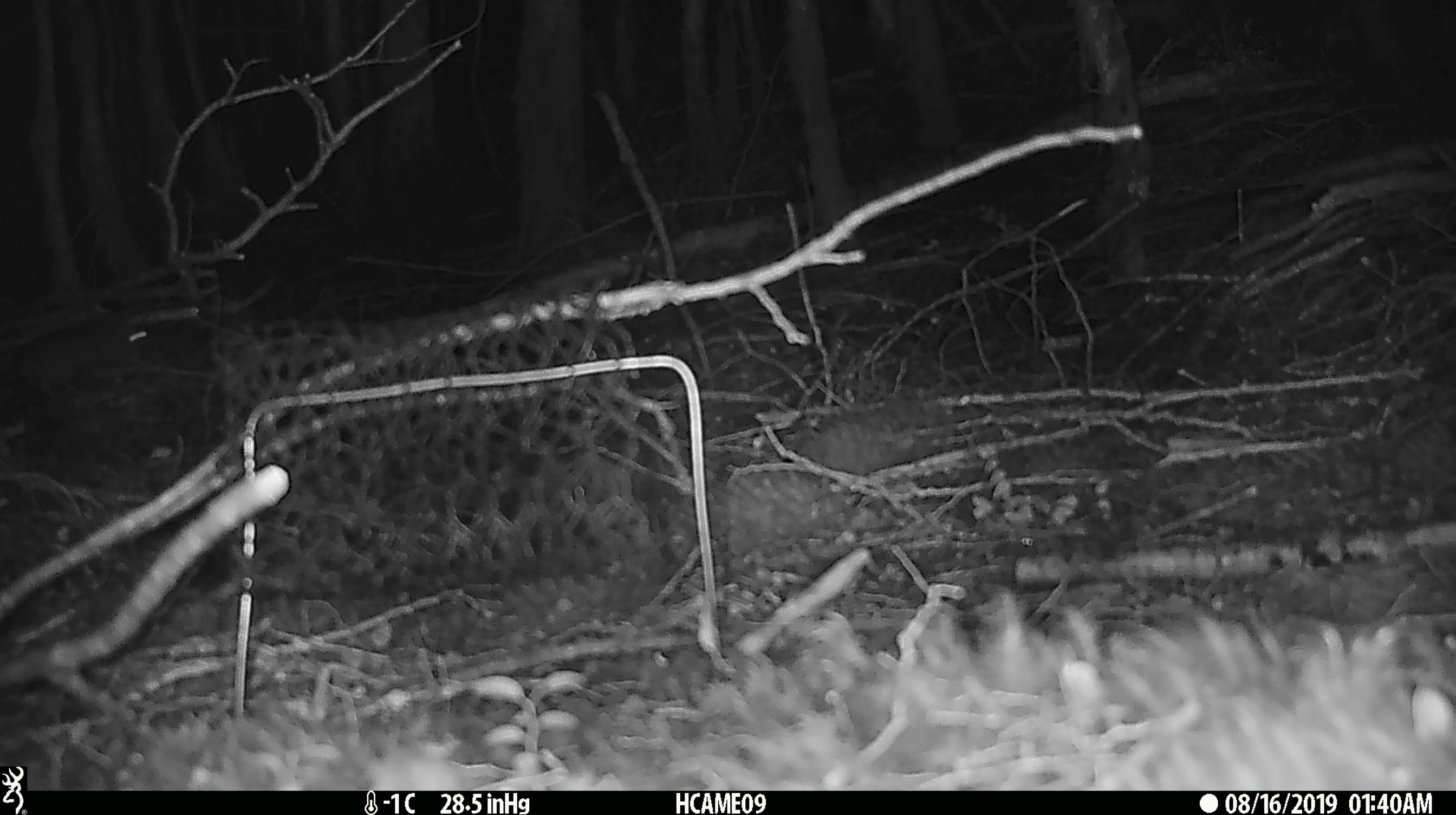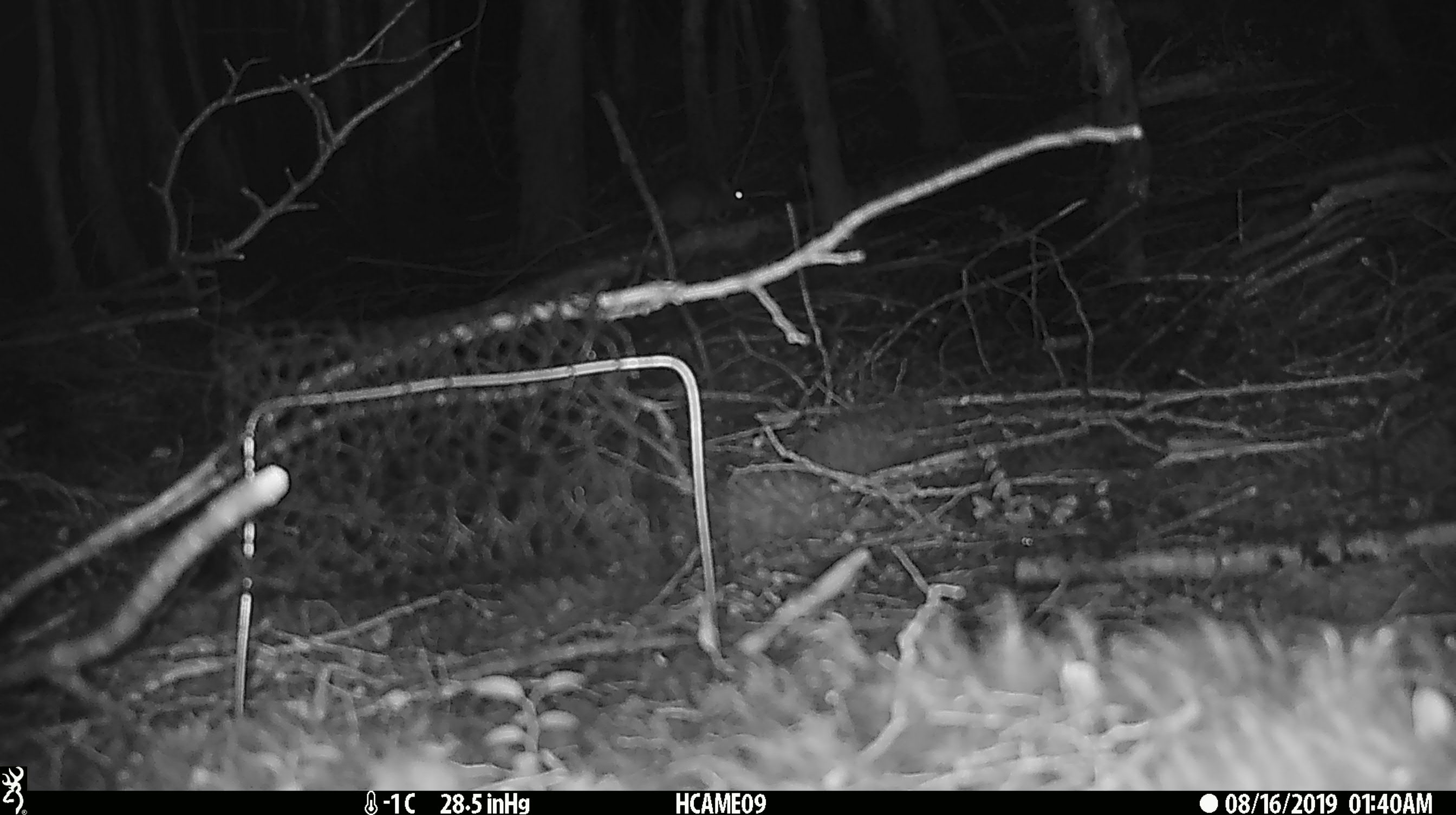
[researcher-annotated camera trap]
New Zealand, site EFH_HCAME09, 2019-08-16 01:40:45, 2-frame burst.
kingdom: Animalia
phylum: Chordata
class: Mammalia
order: Rodentia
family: Muridae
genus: Mus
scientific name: Mus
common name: mouse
Mouse (Mus).